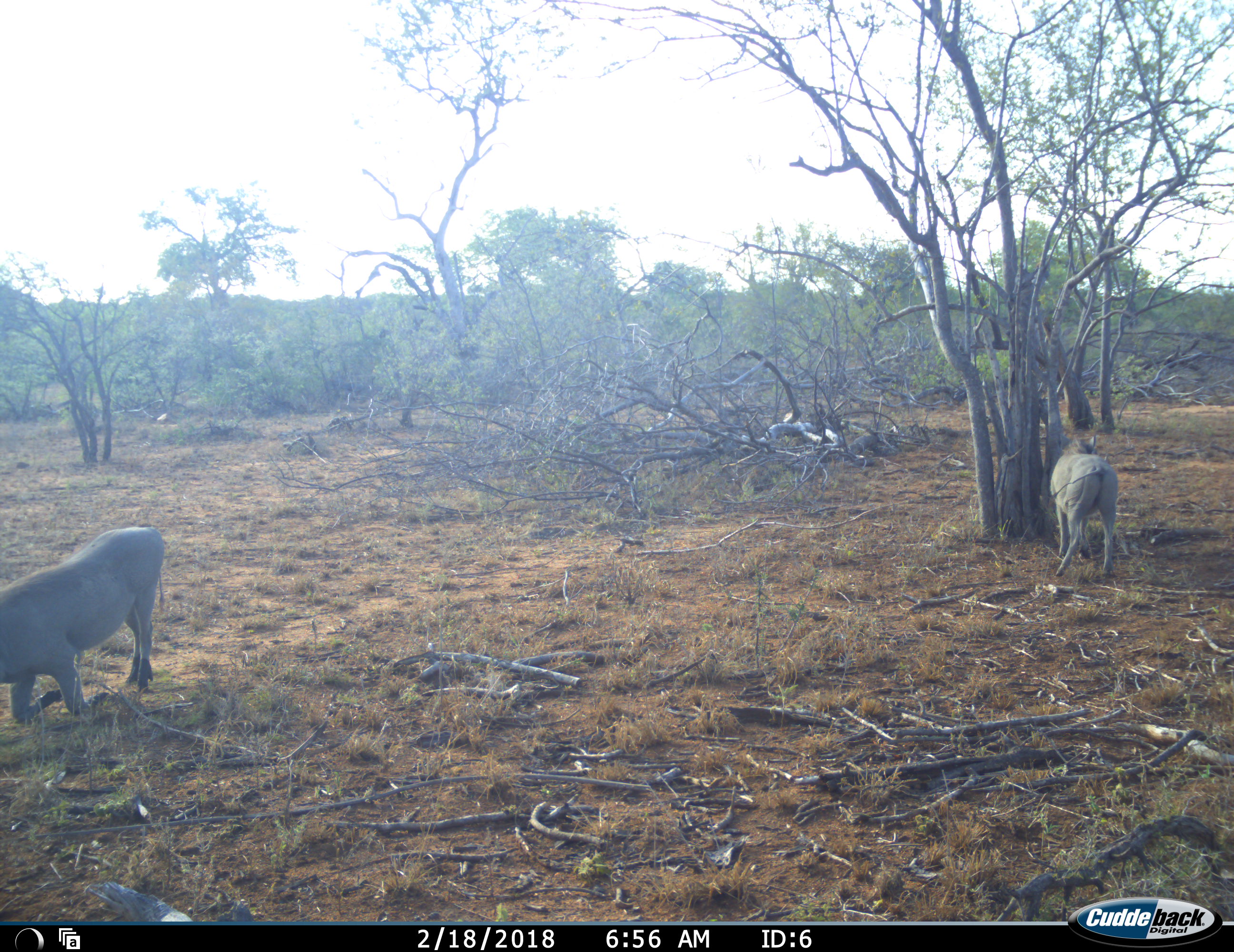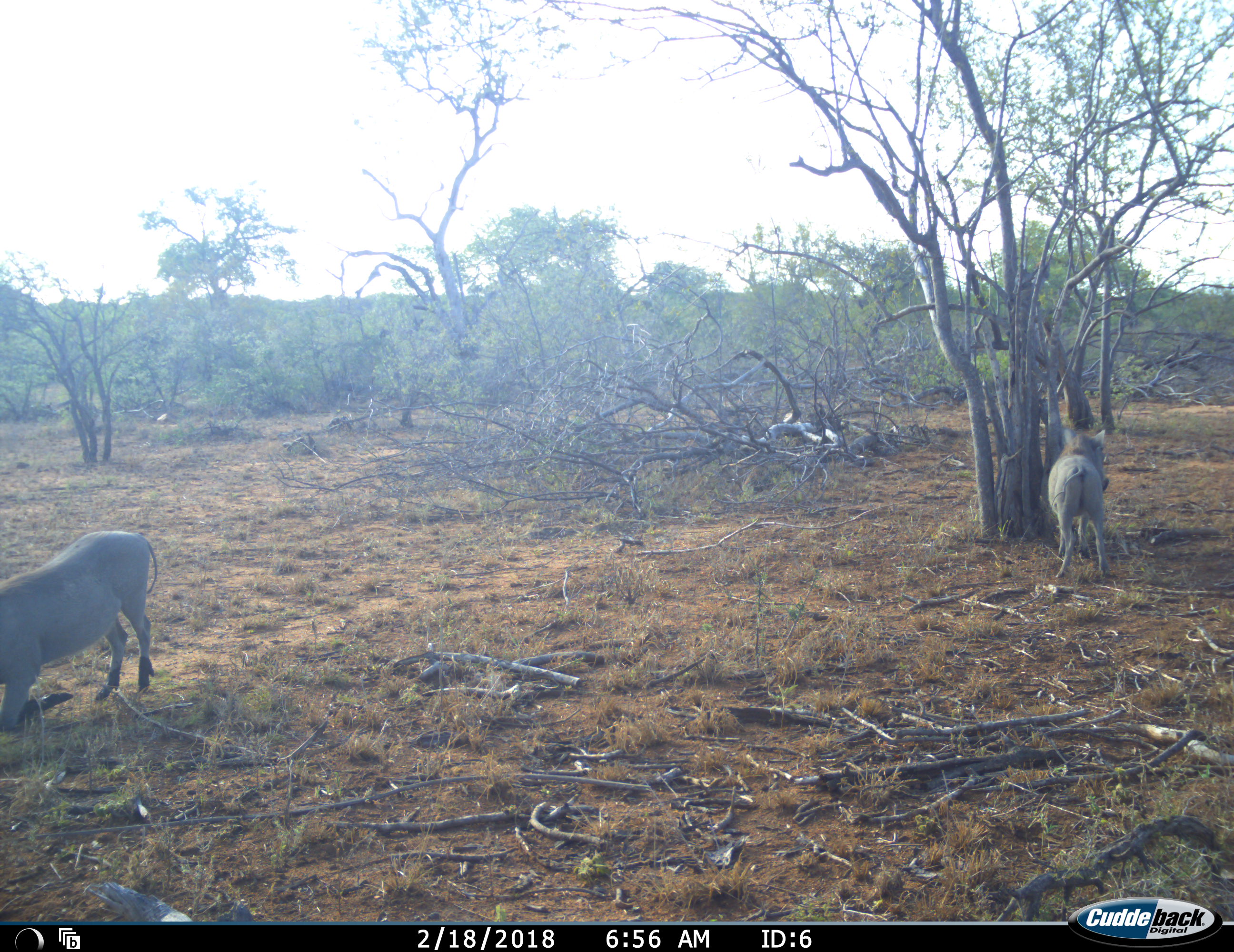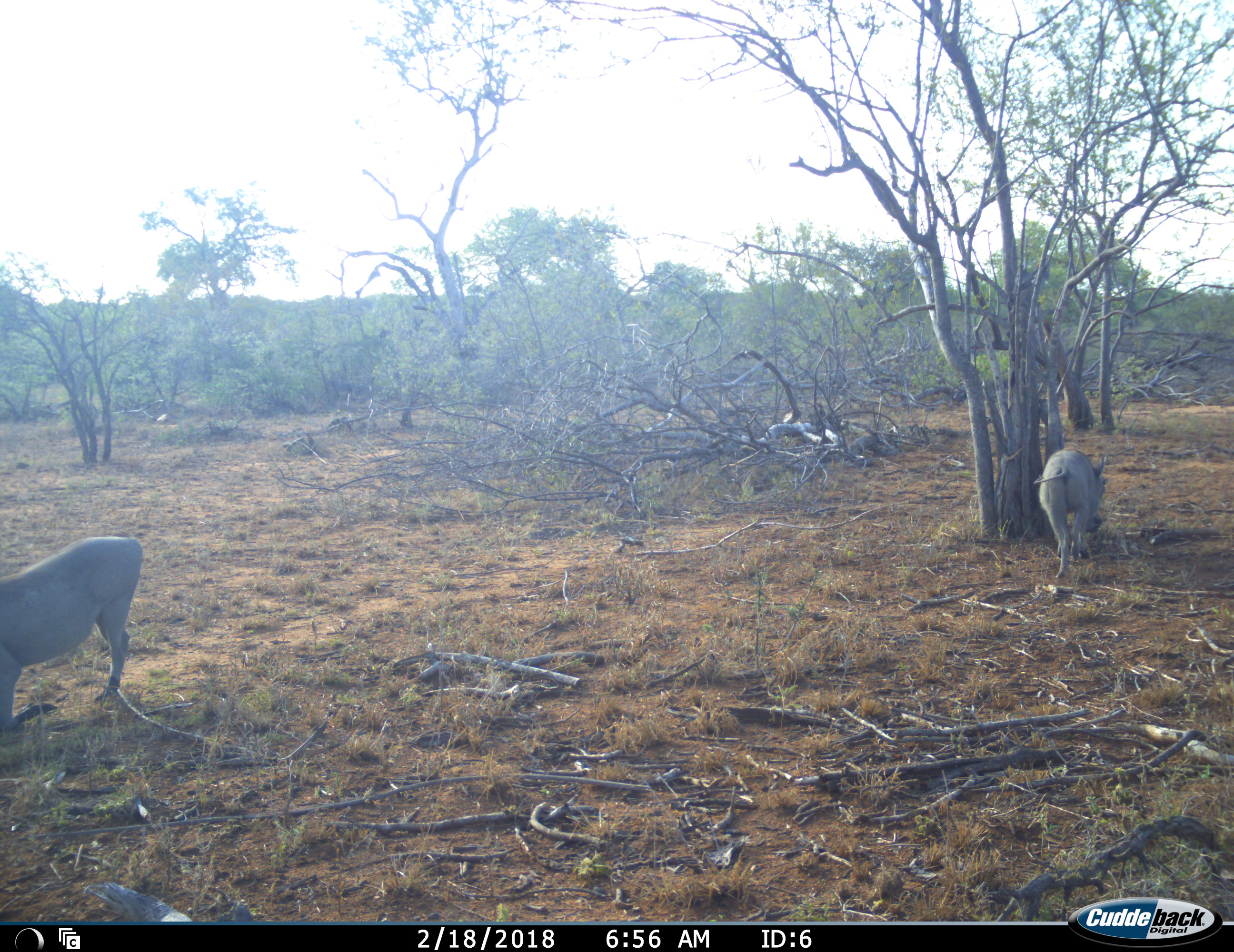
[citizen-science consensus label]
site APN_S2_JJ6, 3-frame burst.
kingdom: Animalia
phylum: Chordata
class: Mammalia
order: Artiodactyla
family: Suidae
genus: Phacochoerus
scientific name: Phacochoerus africanus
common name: warthog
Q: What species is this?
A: Warthog (Phacochoerus africanus).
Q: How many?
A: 2.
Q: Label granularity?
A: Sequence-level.